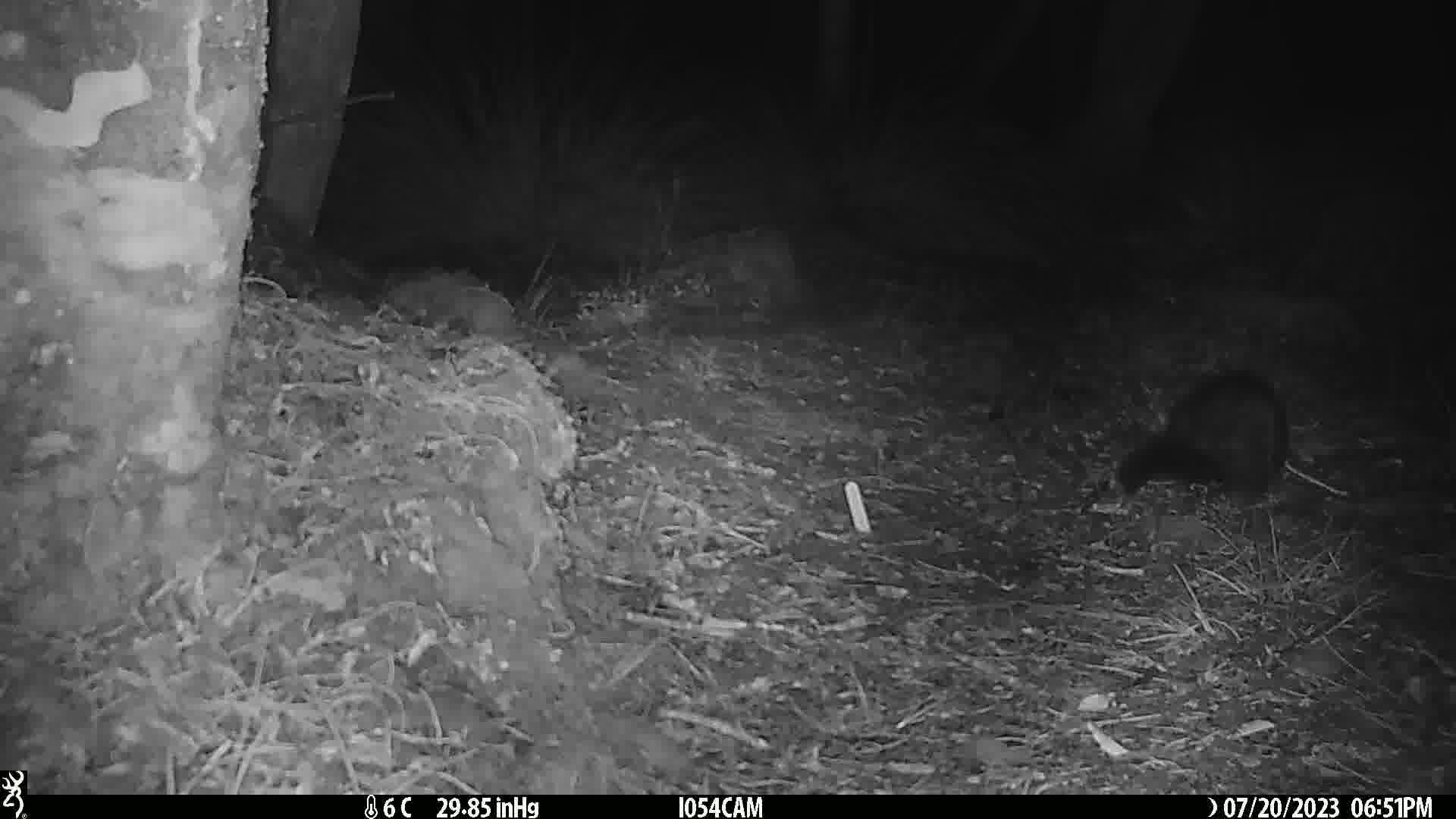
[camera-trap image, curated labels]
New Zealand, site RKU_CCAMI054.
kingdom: Animalia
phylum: Chordata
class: Mammalia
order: Diprotodontia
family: Phalangeridae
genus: Trichosurus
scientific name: Trichosurus vulpecula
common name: common brushtail possum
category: possum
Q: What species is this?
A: Possum (common brushtail possum) (Trichosurus vulpecula).